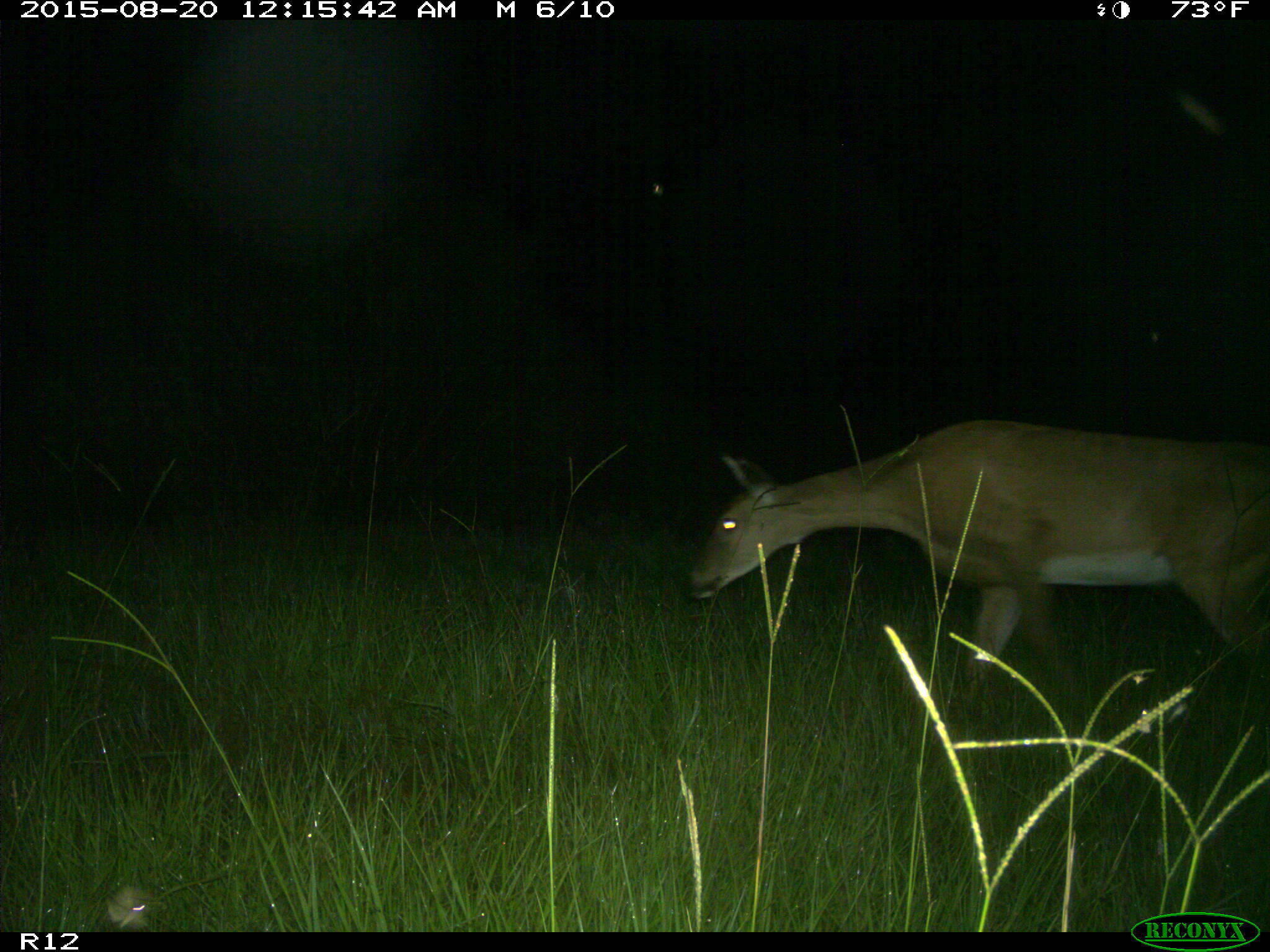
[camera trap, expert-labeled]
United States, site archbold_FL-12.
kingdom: Animalia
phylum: Chordata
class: Mammalia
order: Artiodactyla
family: Cervidae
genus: Odocoileus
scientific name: Odocoileus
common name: deer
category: unidentified deer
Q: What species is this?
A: Unidentified deer (deer) (Odocoileus).